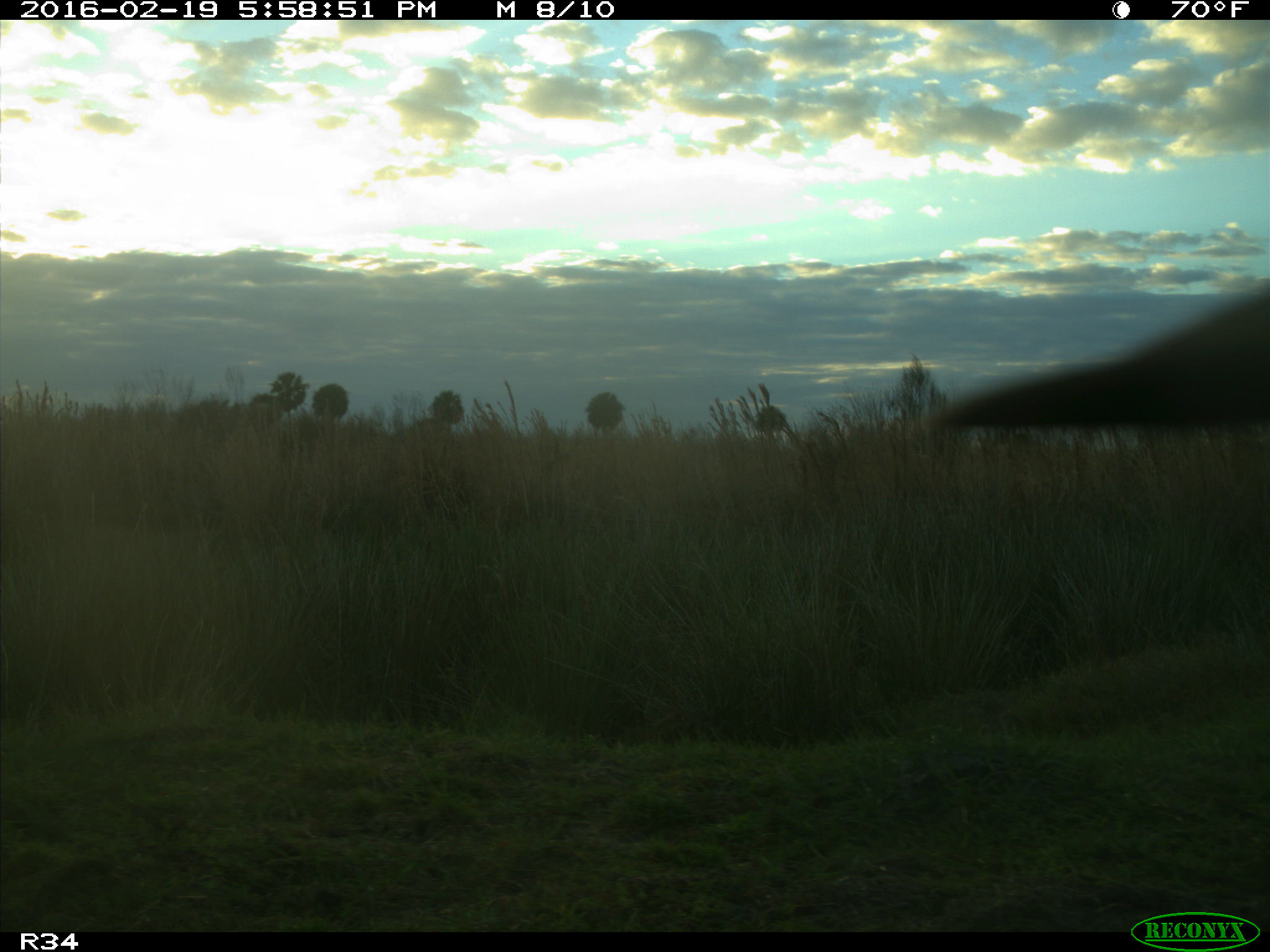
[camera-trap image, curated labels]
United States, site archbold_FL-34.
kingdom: Animalia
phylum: Chordata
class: Mammalia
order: Artiodactyla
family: Bovidae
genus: Bos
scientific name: Bos taurus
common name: domestic cow